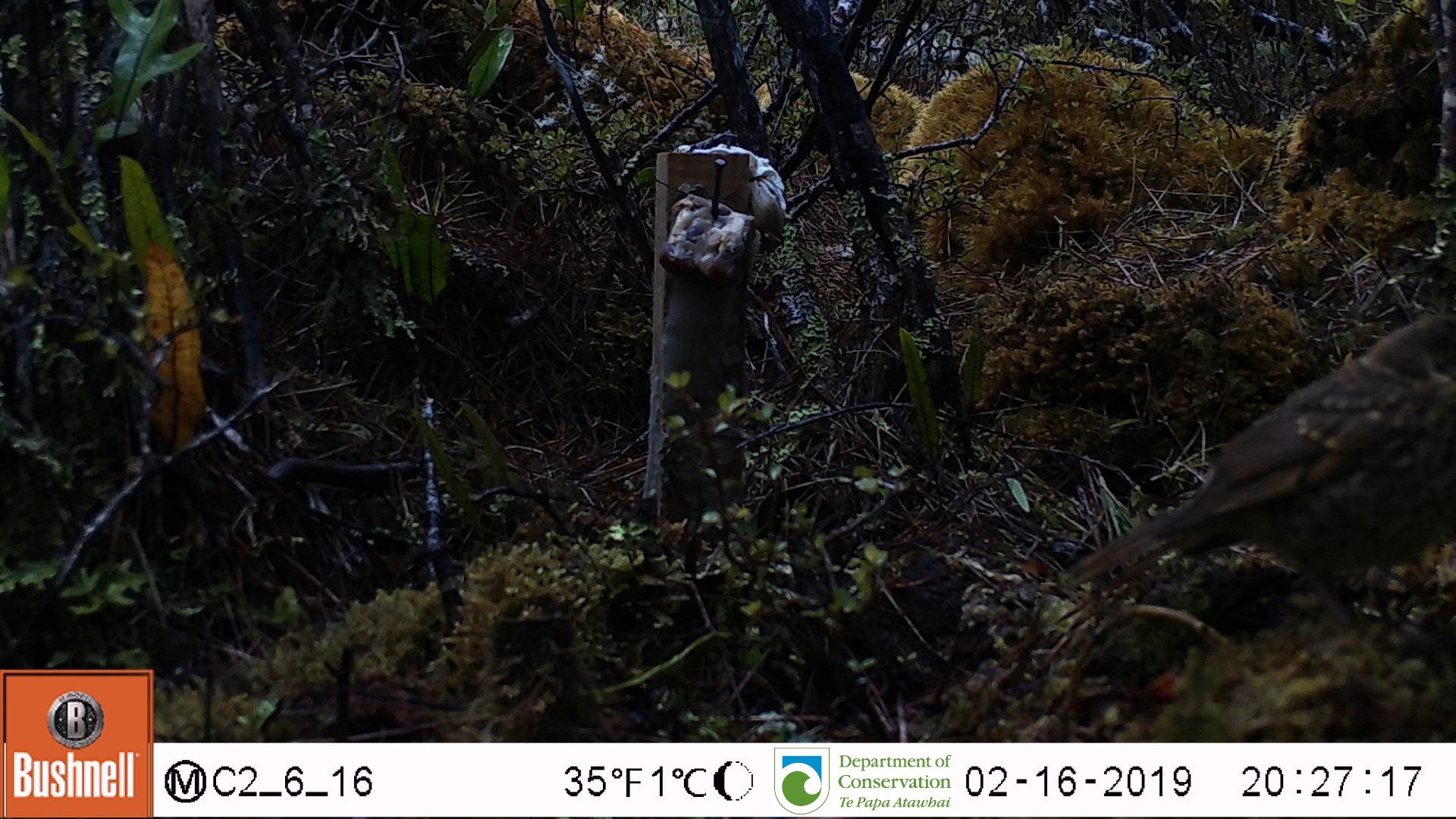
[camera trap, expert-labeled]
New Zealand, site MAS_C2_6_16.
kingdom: Animalia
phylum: Chordata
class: Aves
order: Passeriformes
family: Turdidae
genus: Turdus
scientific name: Turdus merula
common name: eurasian blackbird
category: blackbird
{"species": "blackbird (eurasian blackbird) (Turdus merula)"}